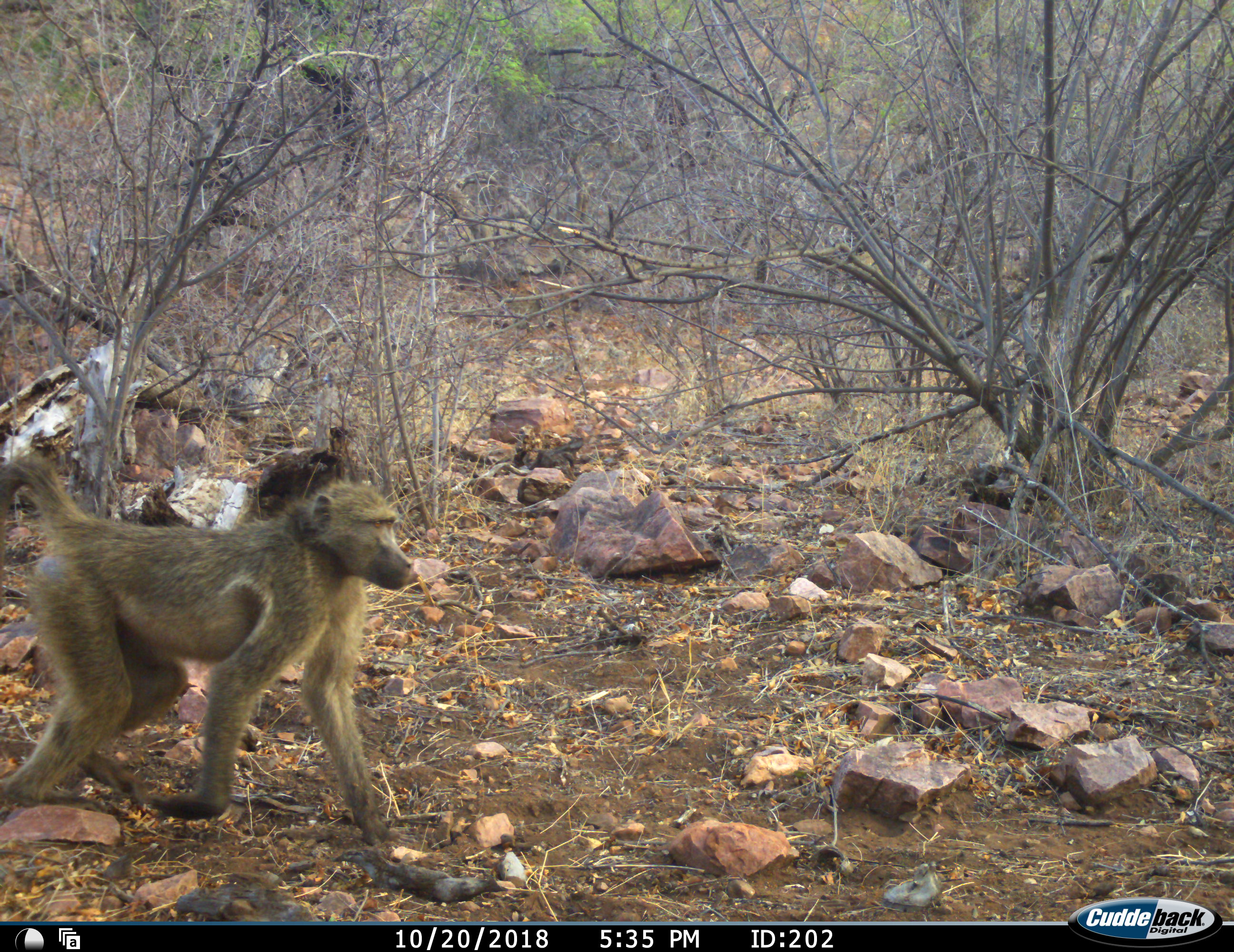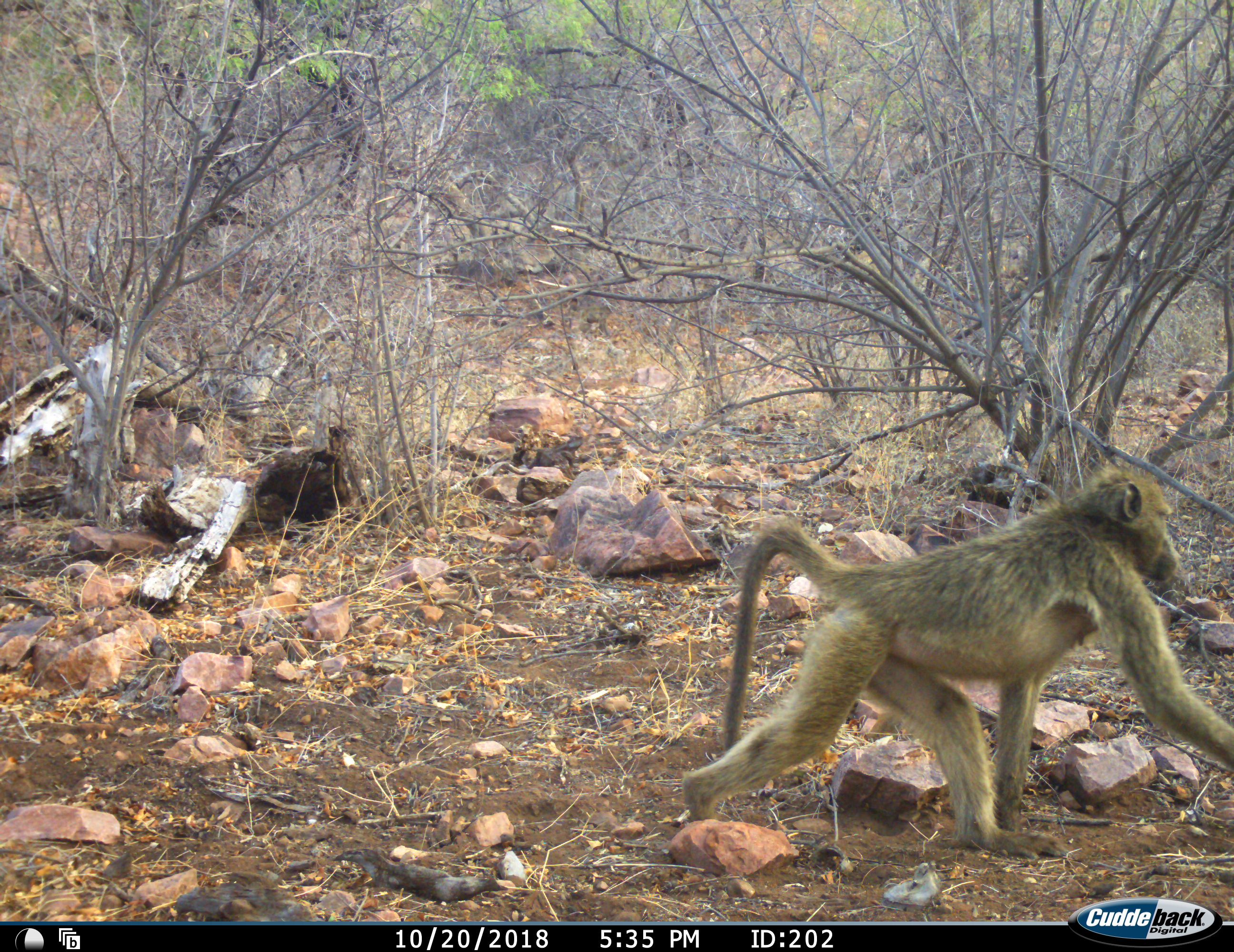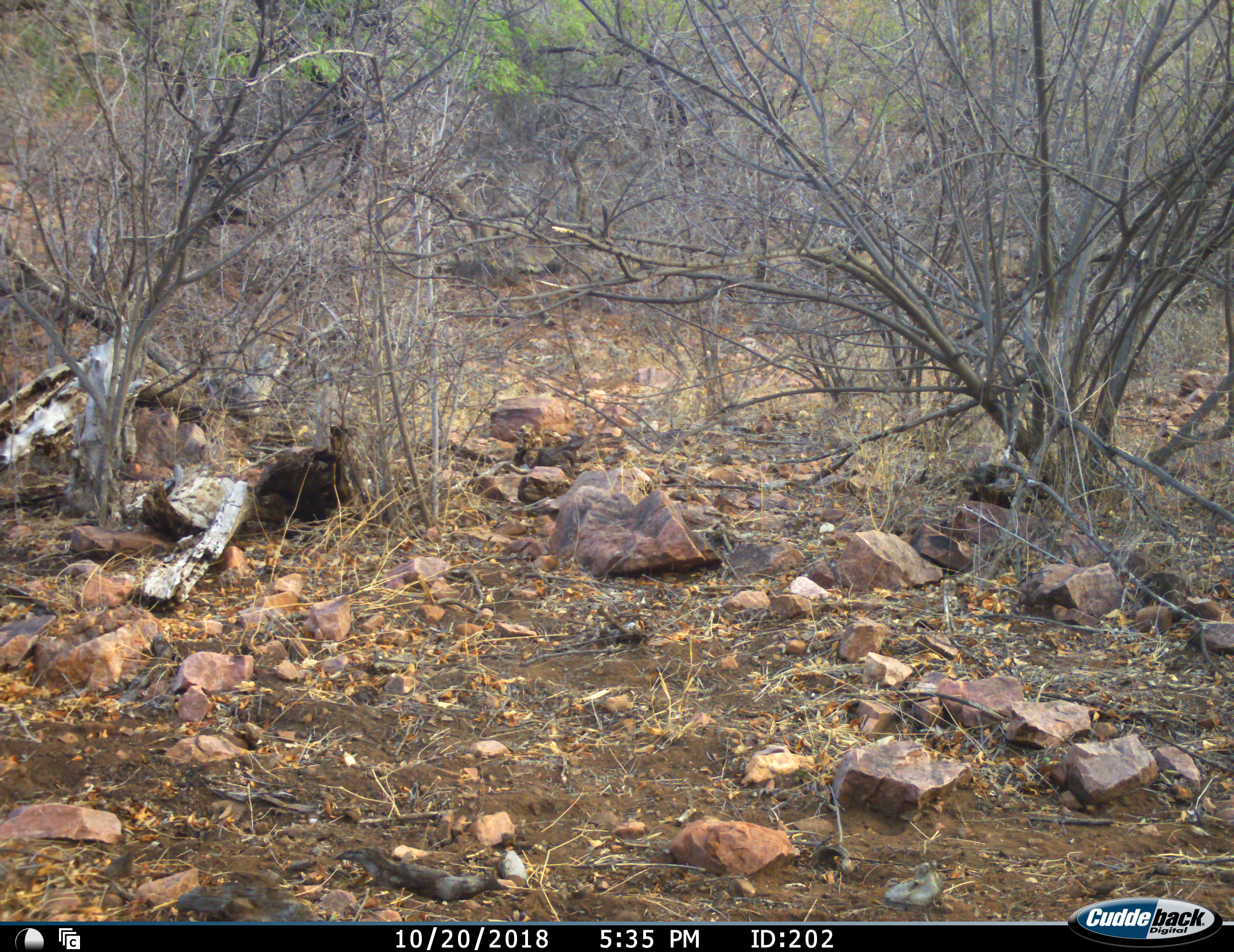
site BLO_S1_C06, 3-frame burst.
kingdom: Animalia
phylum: Chordata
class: Mammalia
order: Primates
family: Cercopithecidae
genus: Papio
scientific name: Papio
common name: baboon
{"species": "baboon (Papio)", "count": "1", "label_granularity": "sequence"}